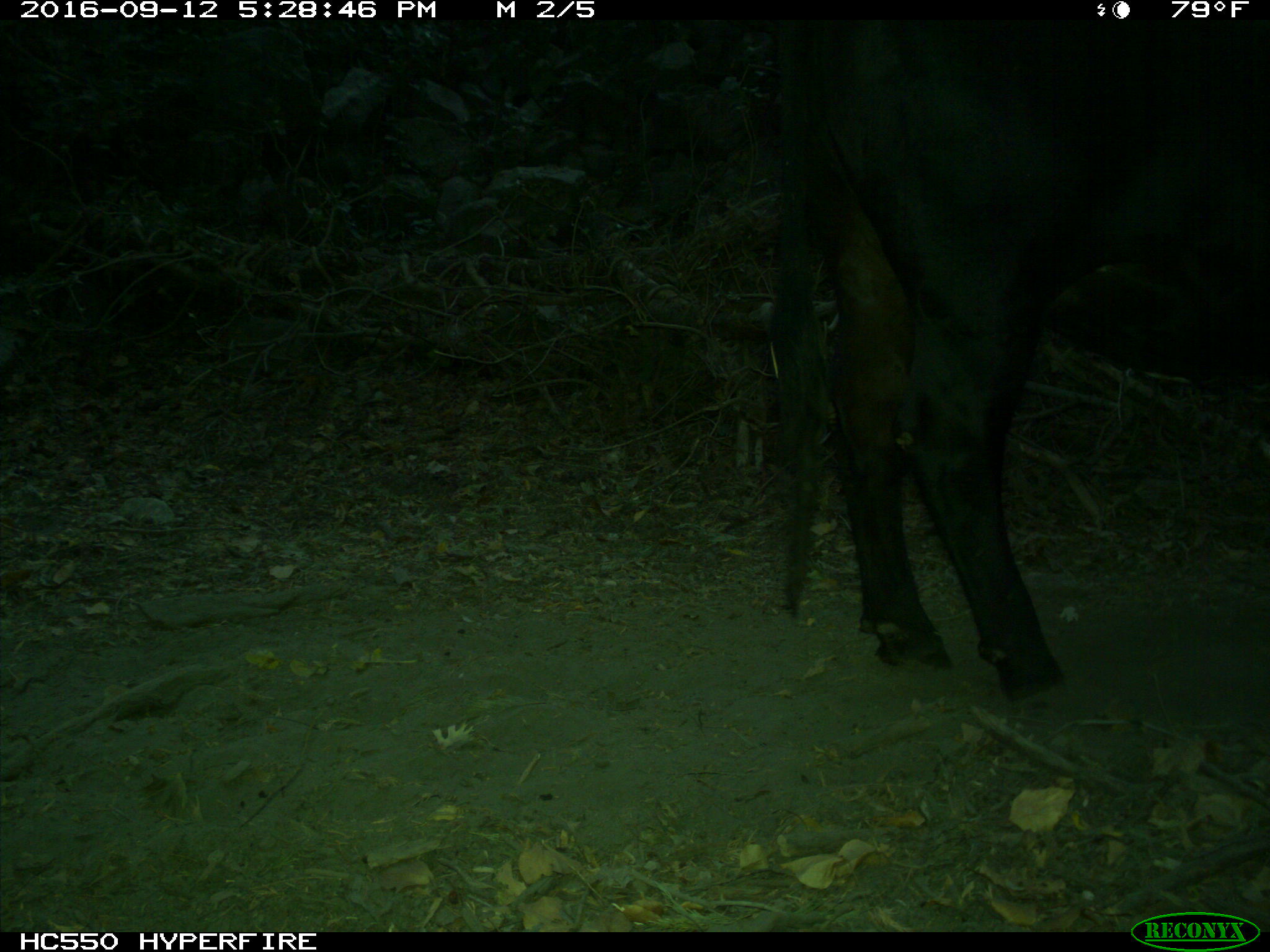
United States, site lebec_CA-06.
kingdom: Animalia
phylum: Chordata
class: Mammalia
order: Artiodactyla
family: Bovidae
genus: Bos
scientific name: Bos taurus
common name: domestic cow